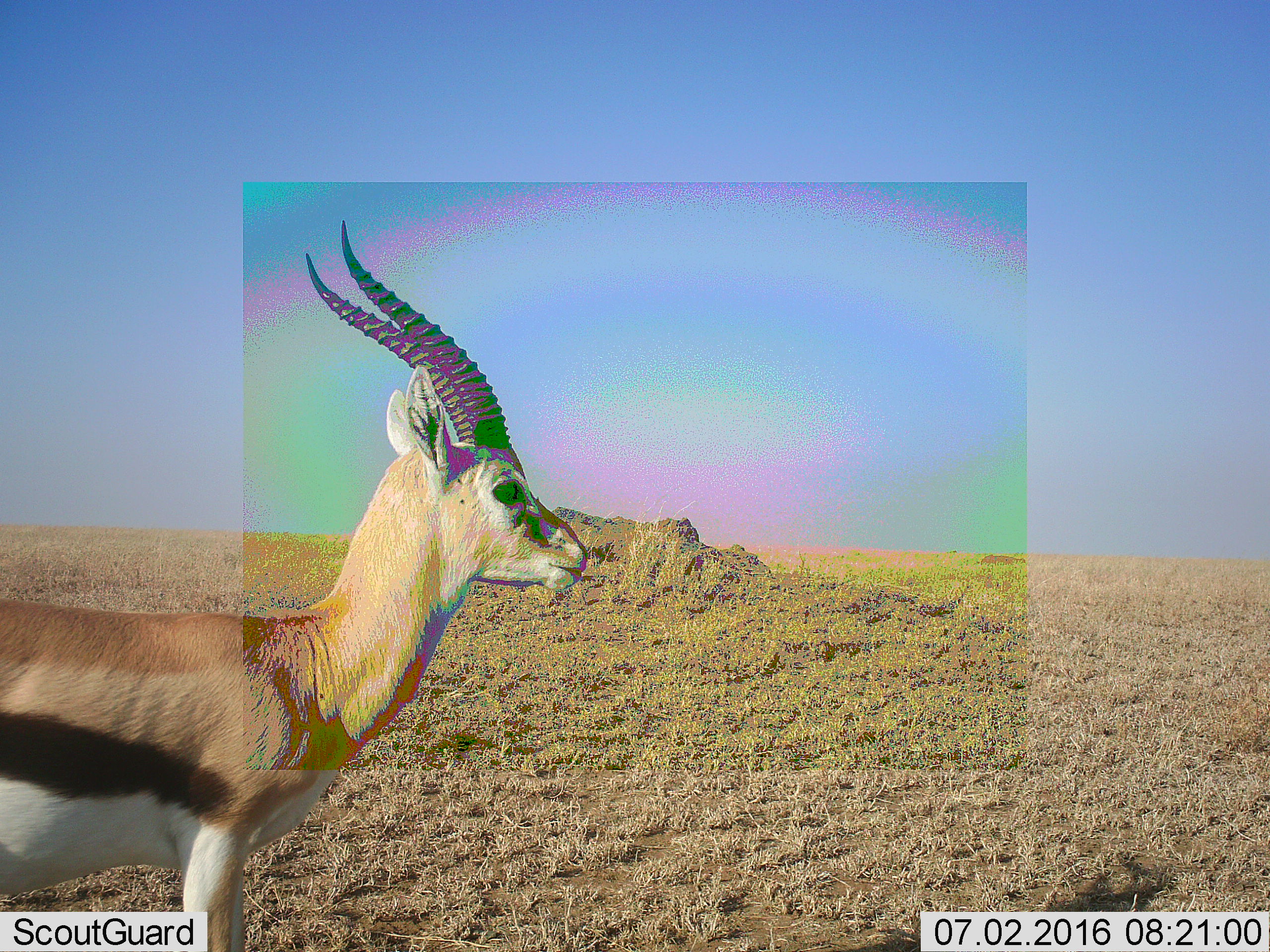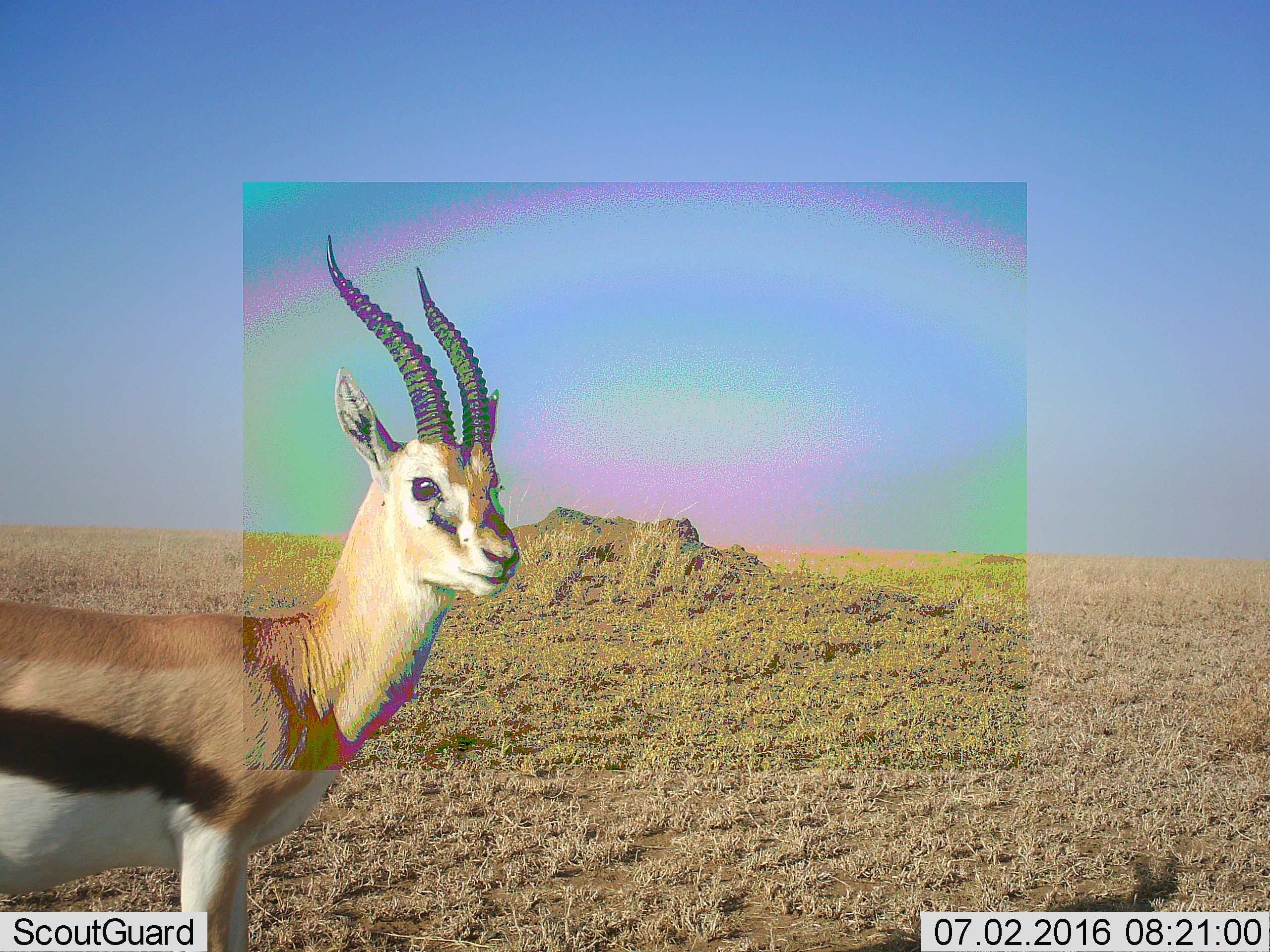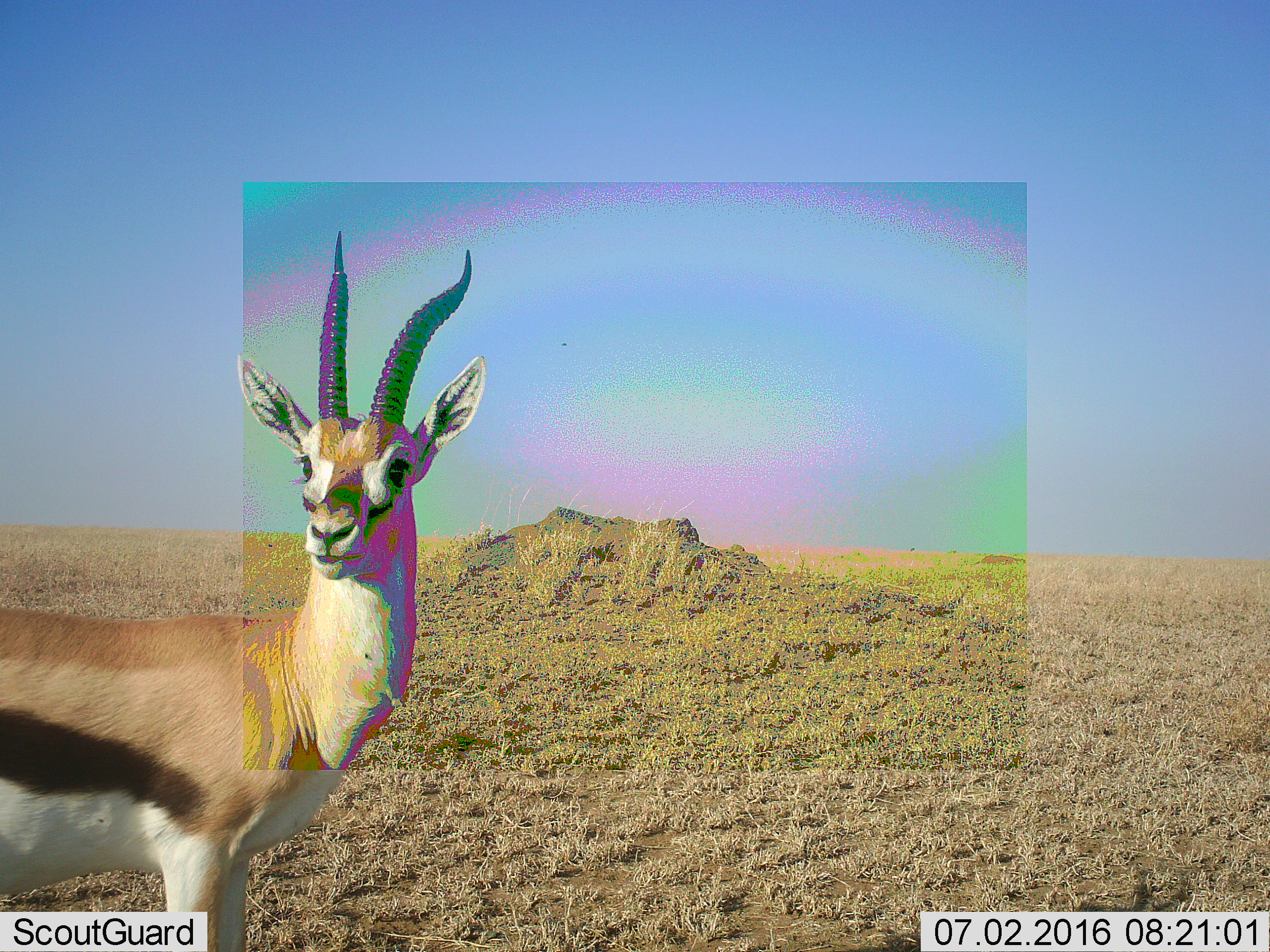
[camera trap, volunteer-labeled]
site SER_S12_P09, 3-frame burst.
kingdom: Animalia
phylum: Chordata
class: Mammalia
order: Artiodactyla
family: Bovidae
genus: Eudorcas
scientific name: Eudorcas thomsonii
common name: thomson's gazelle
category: gazellethomsons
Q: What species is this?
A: Gazellethomsons (thomson's gazelle) (Eudorcas thomsonii).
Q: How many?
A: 1.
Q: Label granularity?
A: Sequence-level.